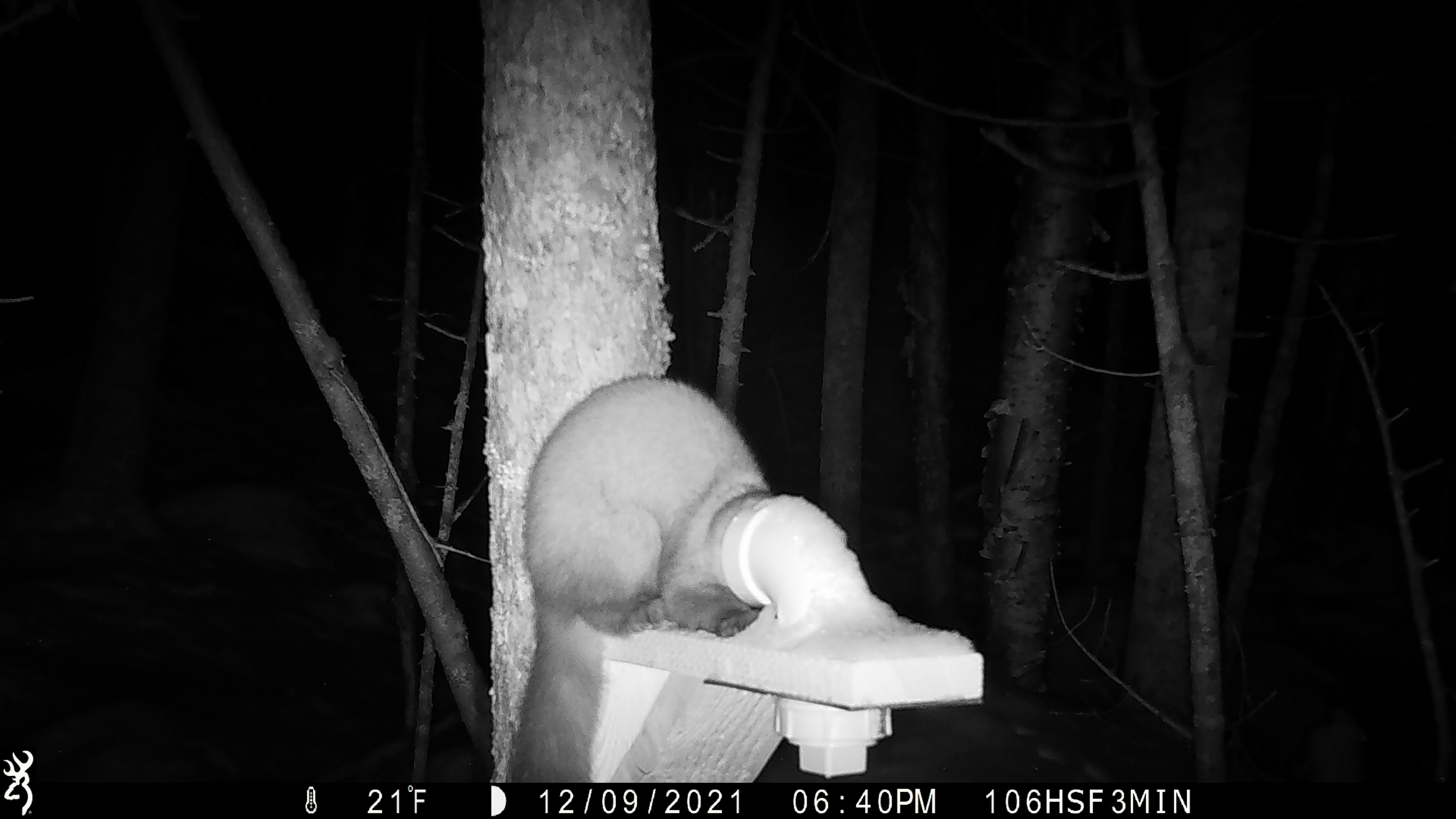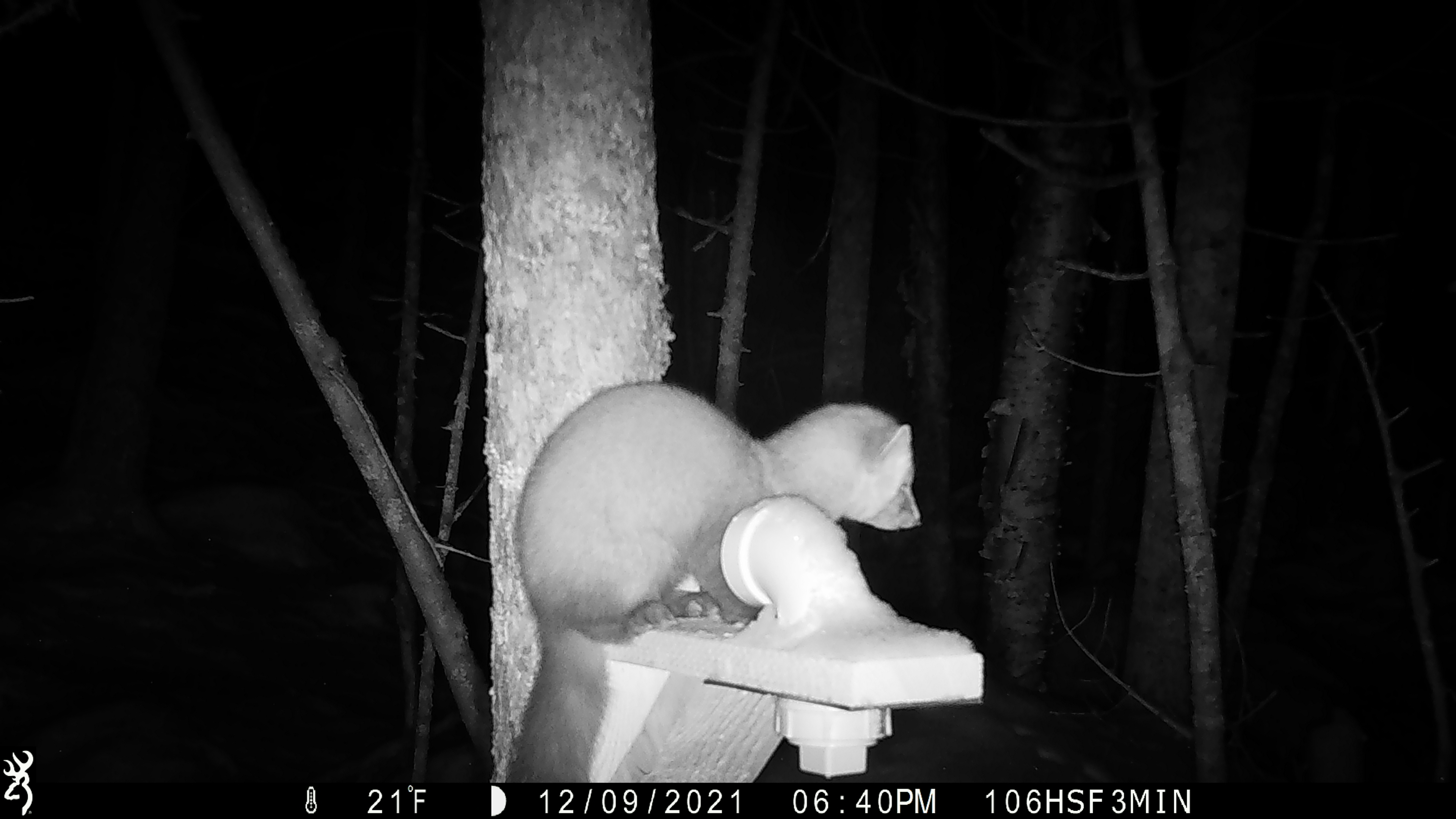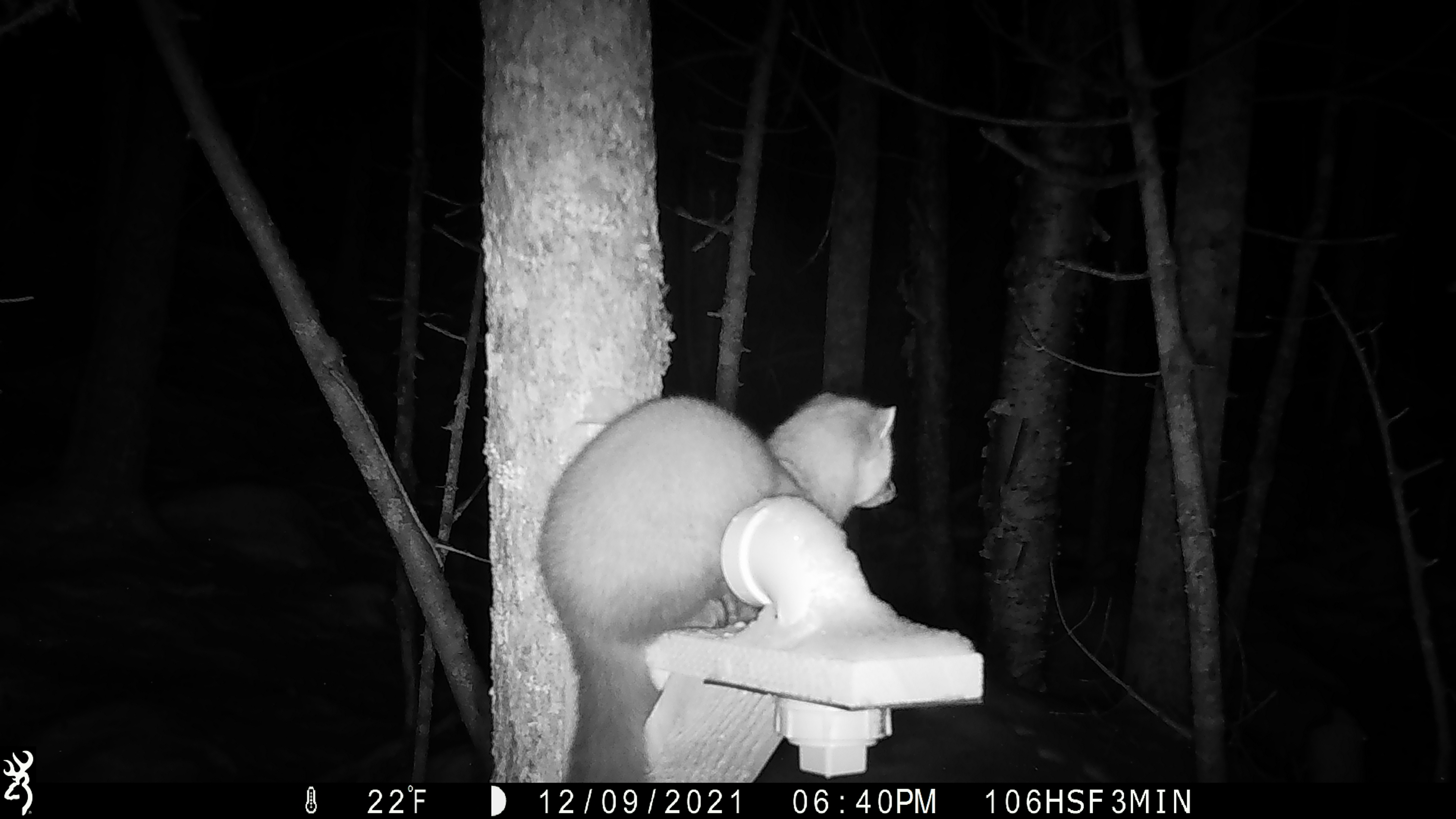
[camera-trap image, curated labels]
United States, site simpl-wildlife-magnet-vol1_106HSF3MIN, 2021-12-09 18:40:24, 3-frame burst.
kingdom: Animalia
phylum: Chordata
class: Mammalia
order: Carnivora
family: Mustelidae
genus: Martes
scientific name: Martes americana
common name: american marten